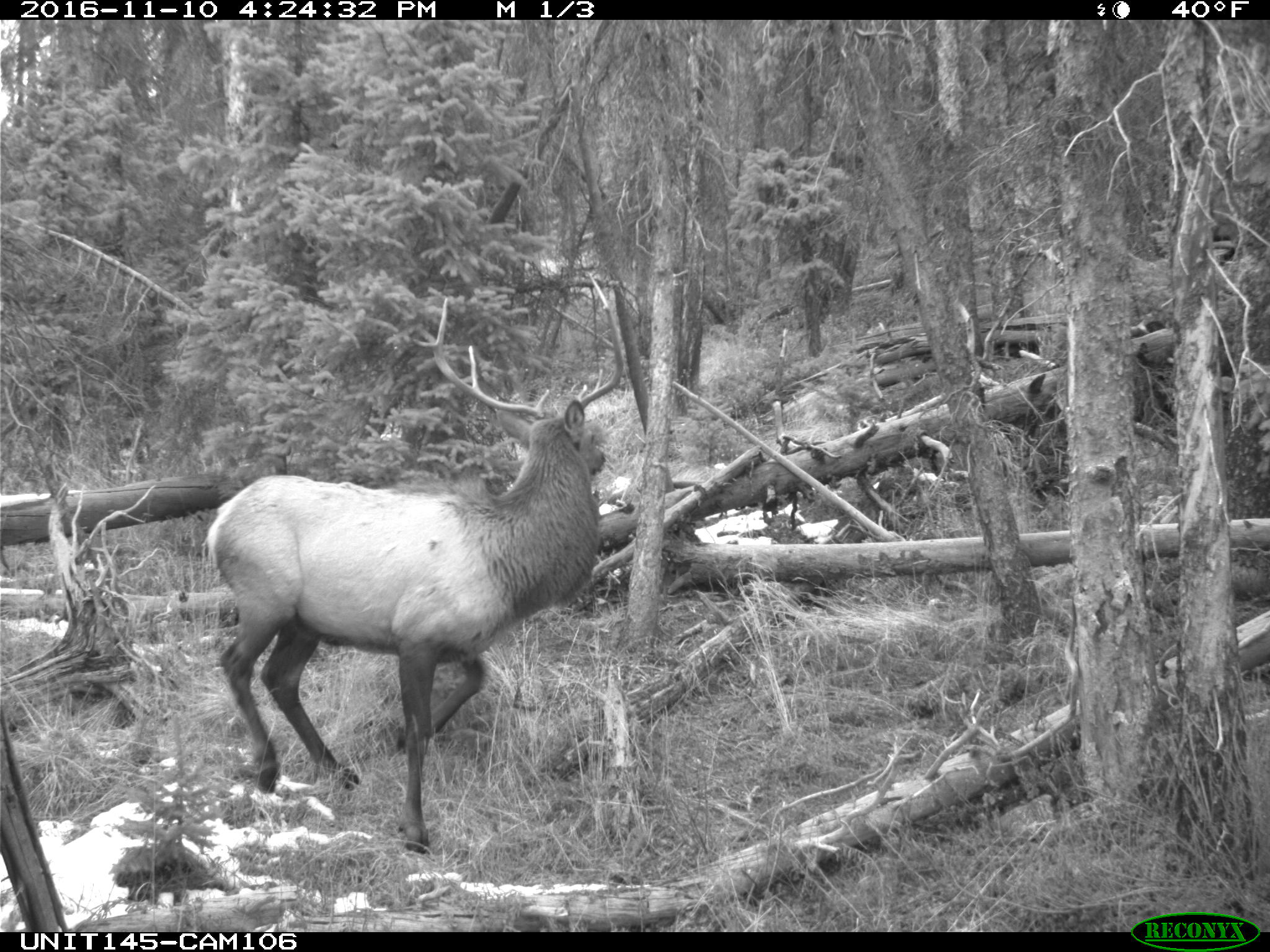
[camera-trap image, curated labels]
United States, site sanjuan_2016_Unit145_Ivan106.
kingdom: Animalia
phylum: Chordata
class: Mammalia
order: Artiodactyla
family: Cervidae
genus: Cervus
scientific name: Cervus elaphus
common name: red deer